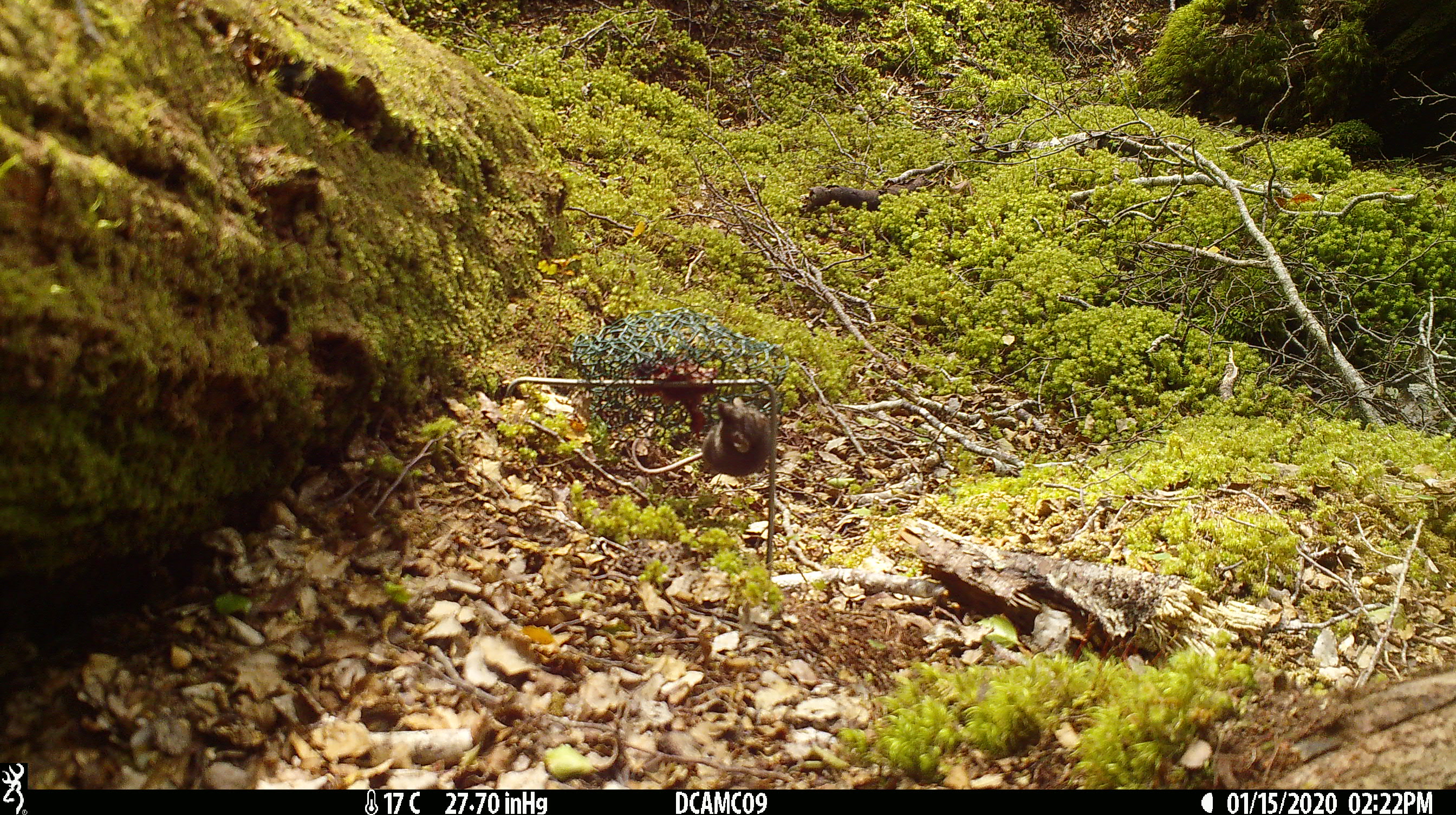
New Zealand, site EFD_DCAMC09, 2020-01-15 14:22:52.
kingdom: Animalia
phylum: Chordata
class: Mammalia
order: Rodentia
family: Muridae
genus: Mus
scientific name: Mus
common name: mouse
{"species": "mouse (Mus)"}